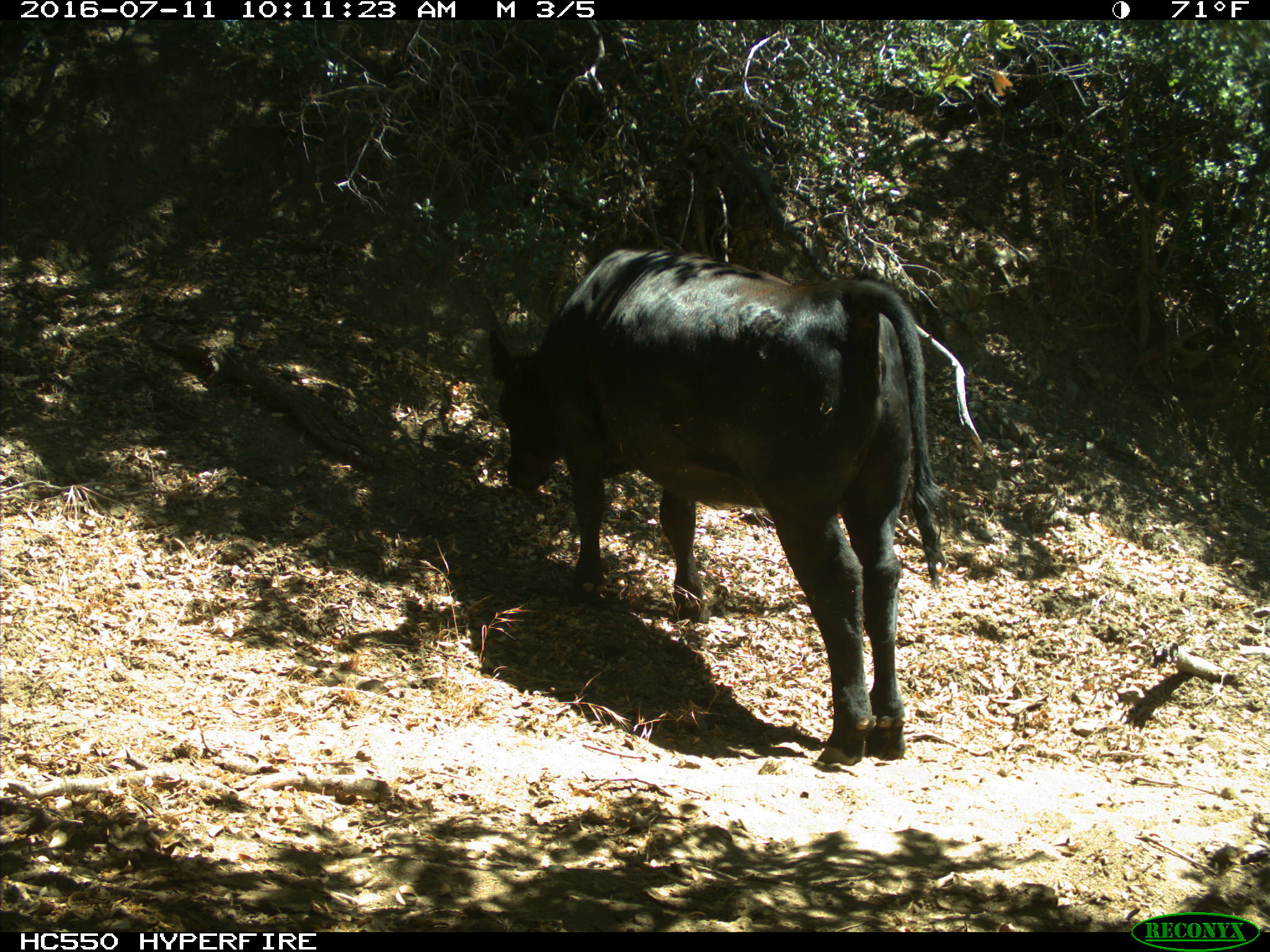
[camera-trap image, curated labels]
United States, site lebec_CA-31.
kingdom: Animalia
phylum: Chordata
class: Mammalia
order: Artiodactyla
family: Bovidae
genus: Bos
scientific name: Bos taurus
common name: domestic cow